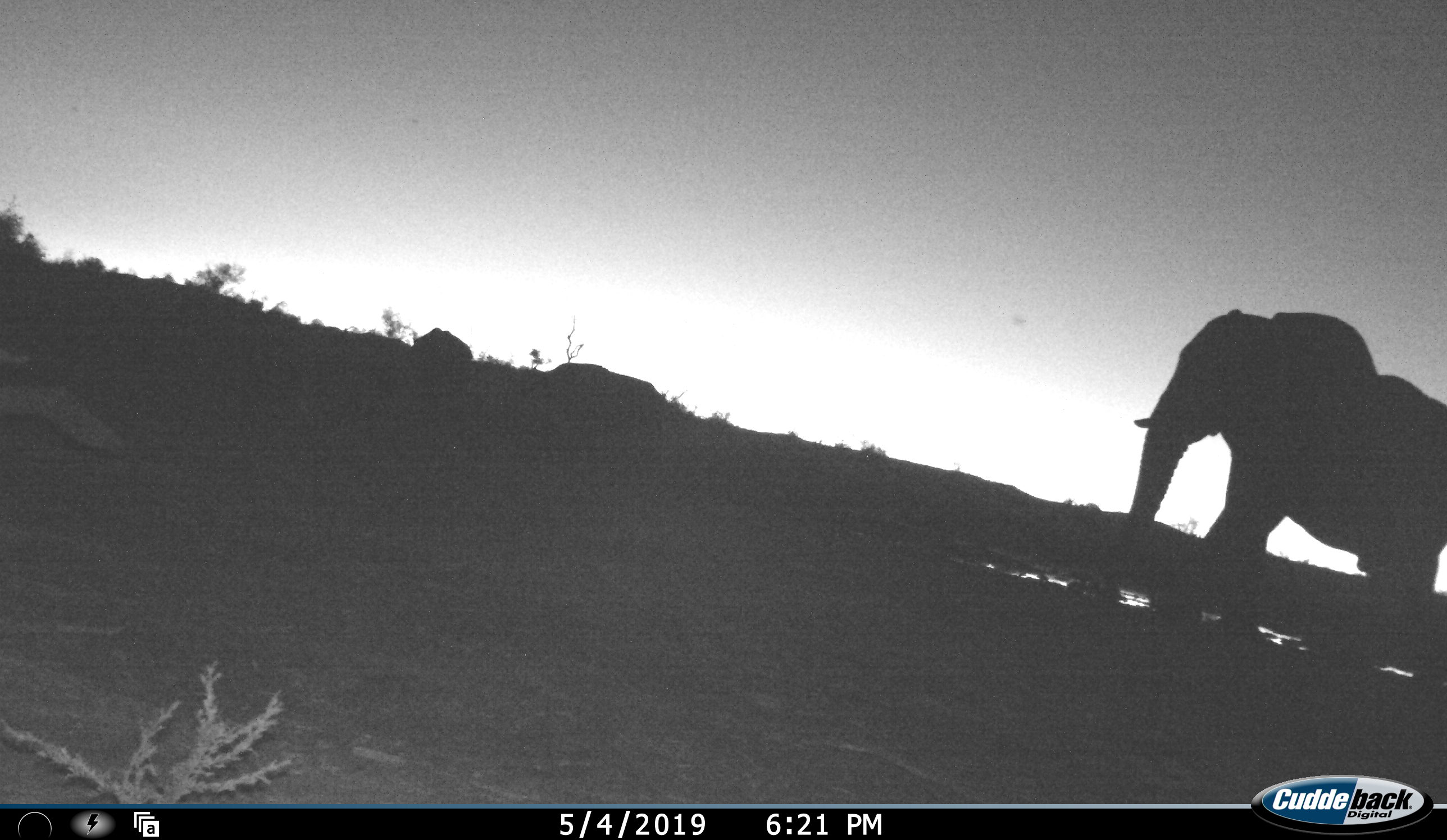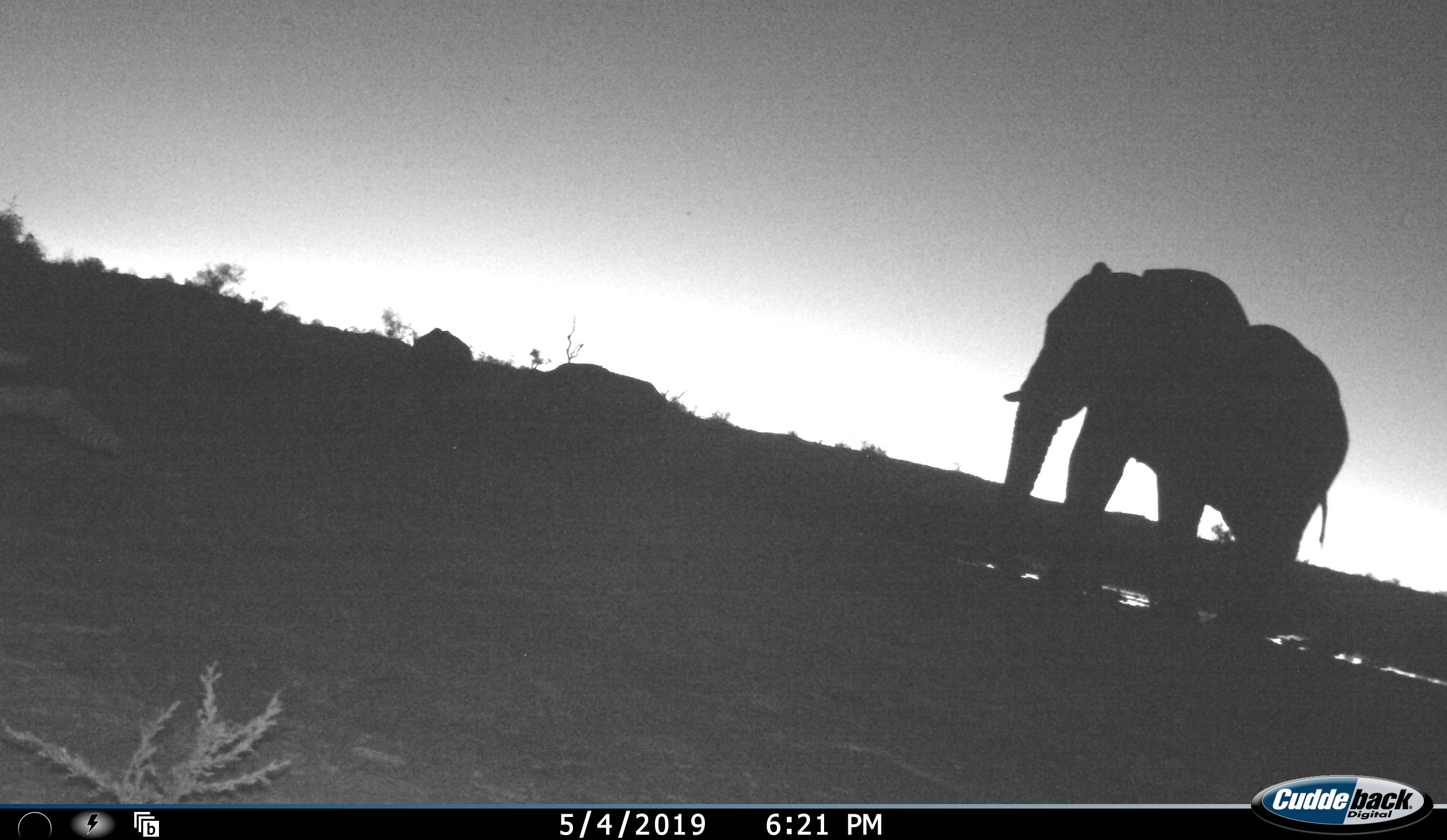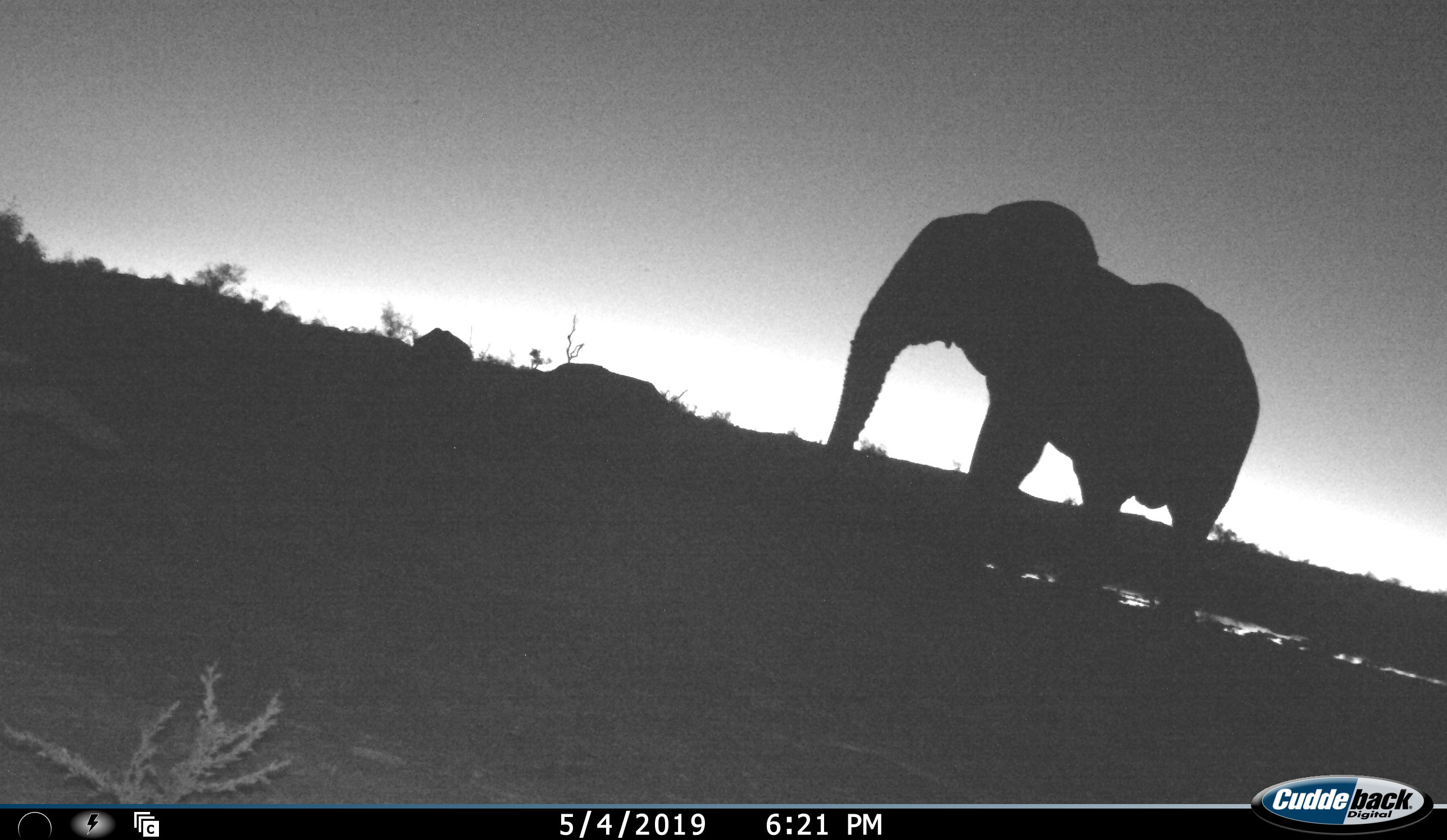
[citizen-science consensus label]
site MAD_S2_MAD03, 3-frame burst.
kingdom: Animalia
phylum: Chordata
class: Mammalia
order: Proboscidea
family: Elephantidae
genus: Loxodonta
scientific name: Loxodonta africana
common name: african bush elephant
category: elephant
Elephant (african bush elephant) (Loxodonta africana), count 1. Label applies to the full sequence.